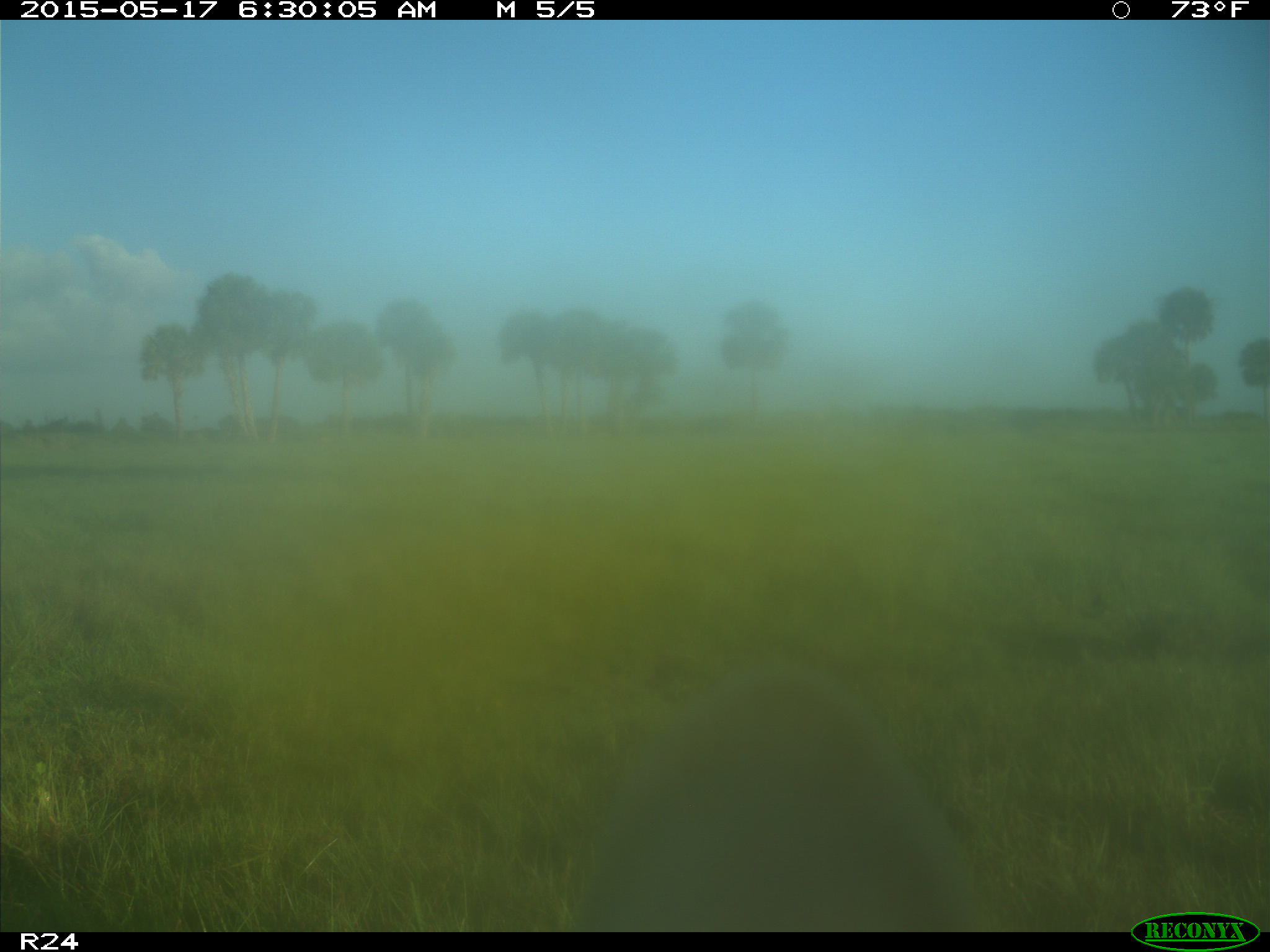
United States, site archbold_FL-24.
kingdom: Animalia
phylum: Chordata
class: Mammalia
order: Artiodactyla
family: Bovidae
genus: Bos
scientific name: Bos taurus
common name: domestic cow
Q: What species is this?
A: Bos taurus (domestic cow).